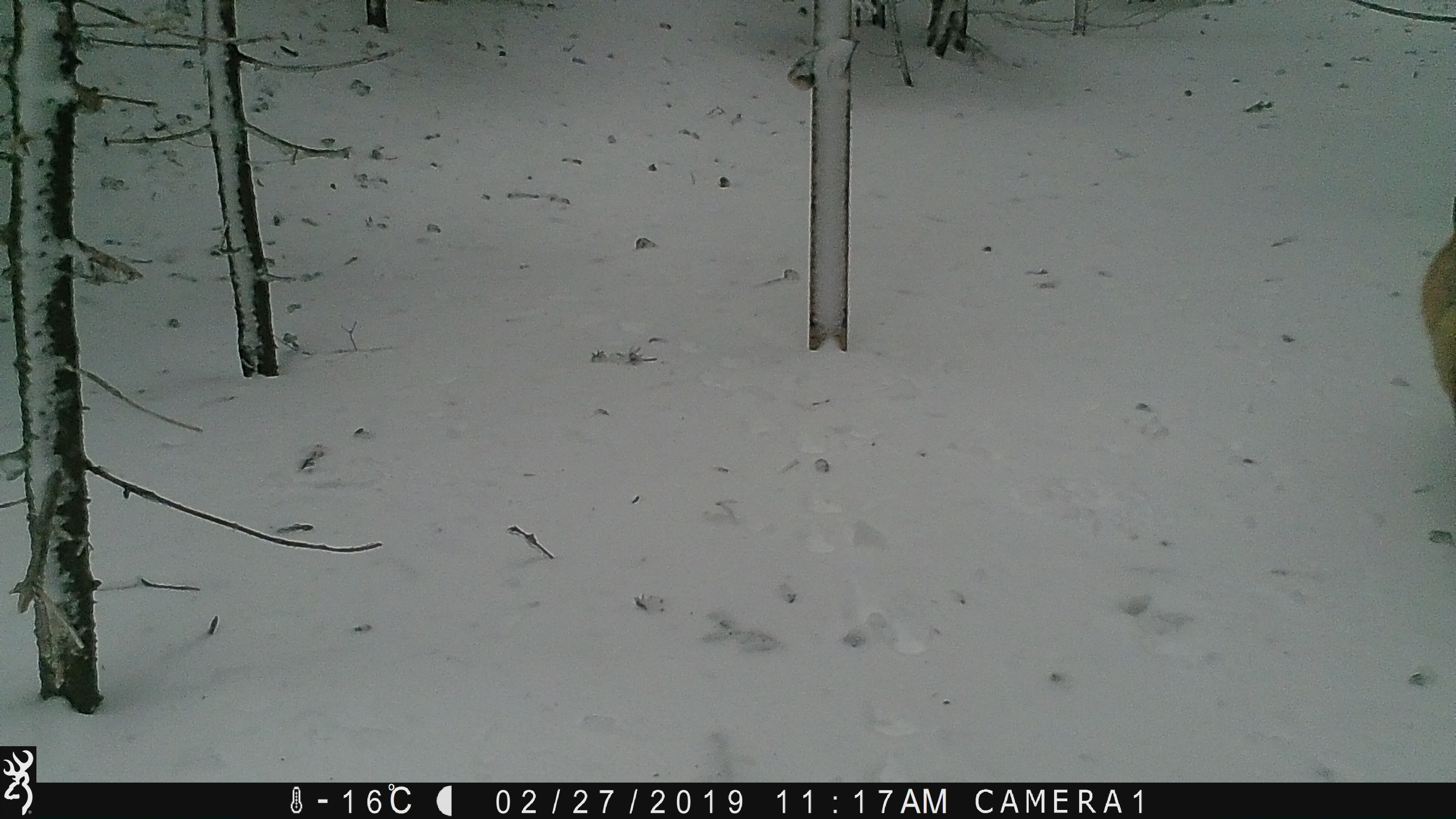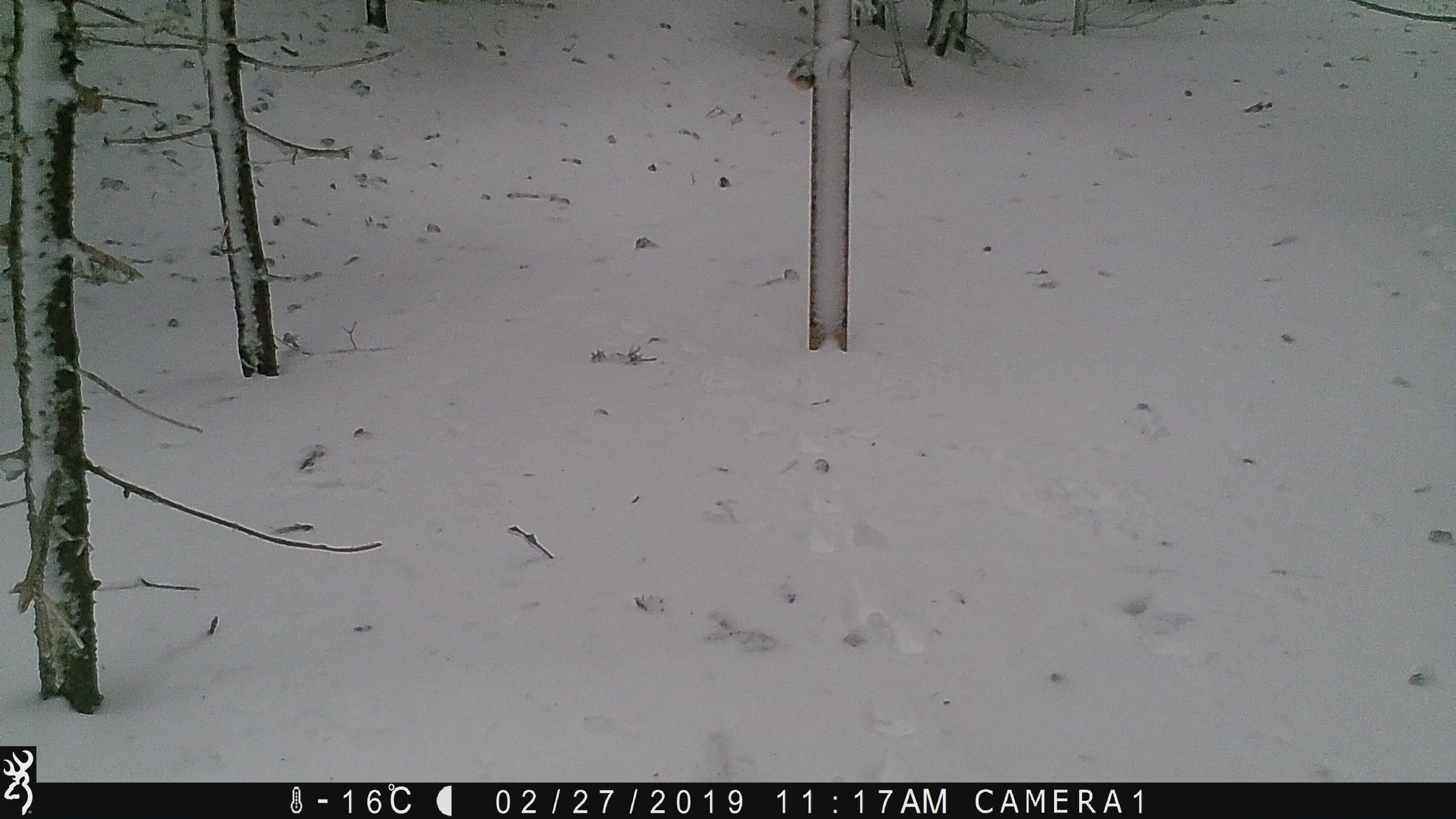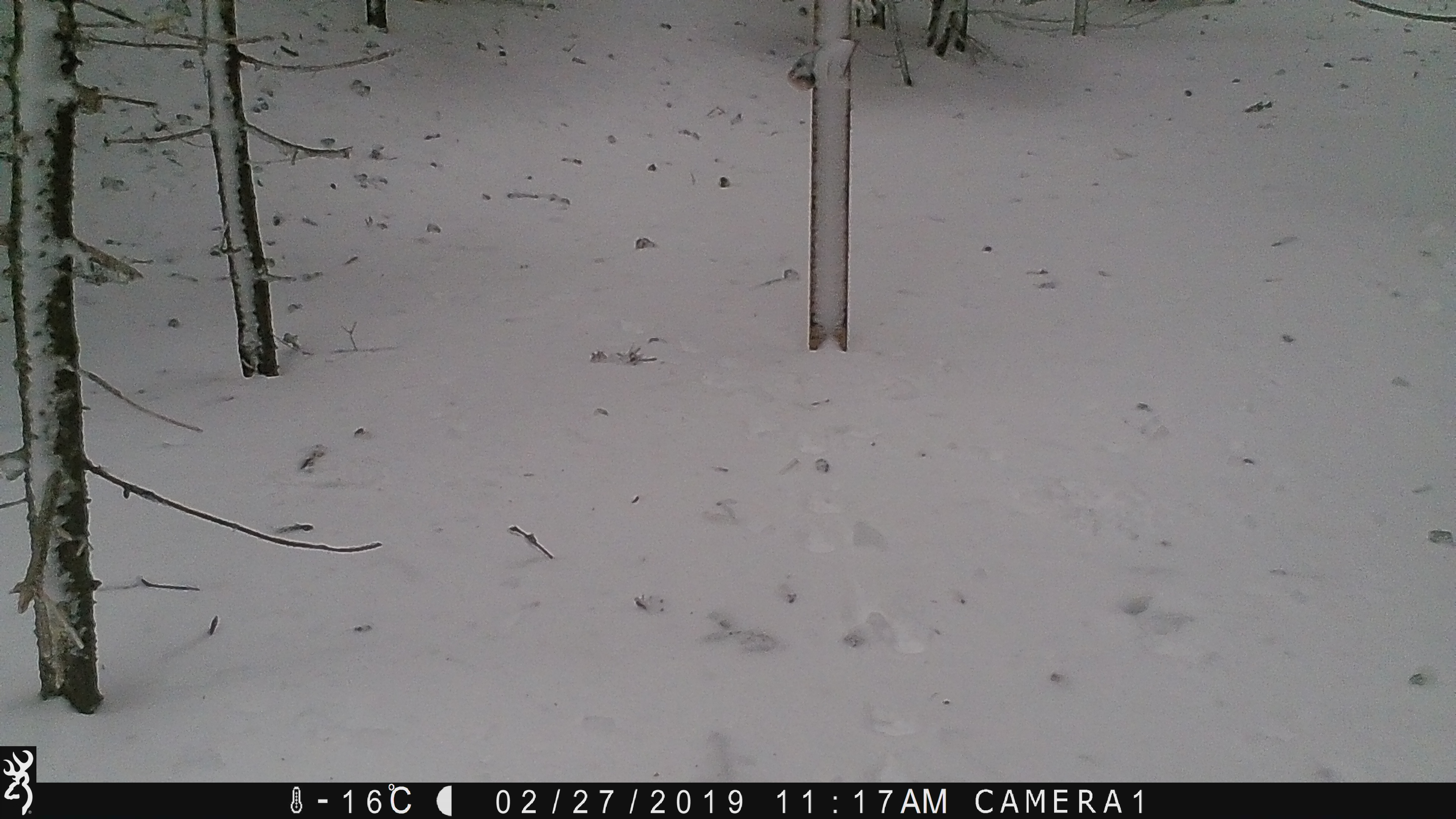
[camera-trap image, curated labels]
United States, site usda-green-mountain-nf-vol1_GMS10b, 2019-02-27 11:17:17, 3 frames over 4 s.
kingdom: Animalia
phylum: Chordata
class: Mammalia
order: Carnivora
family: Canidae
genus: Vulpes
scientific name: Vulpes vulpes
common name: red fox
Red fox (Vulpes vulpes).